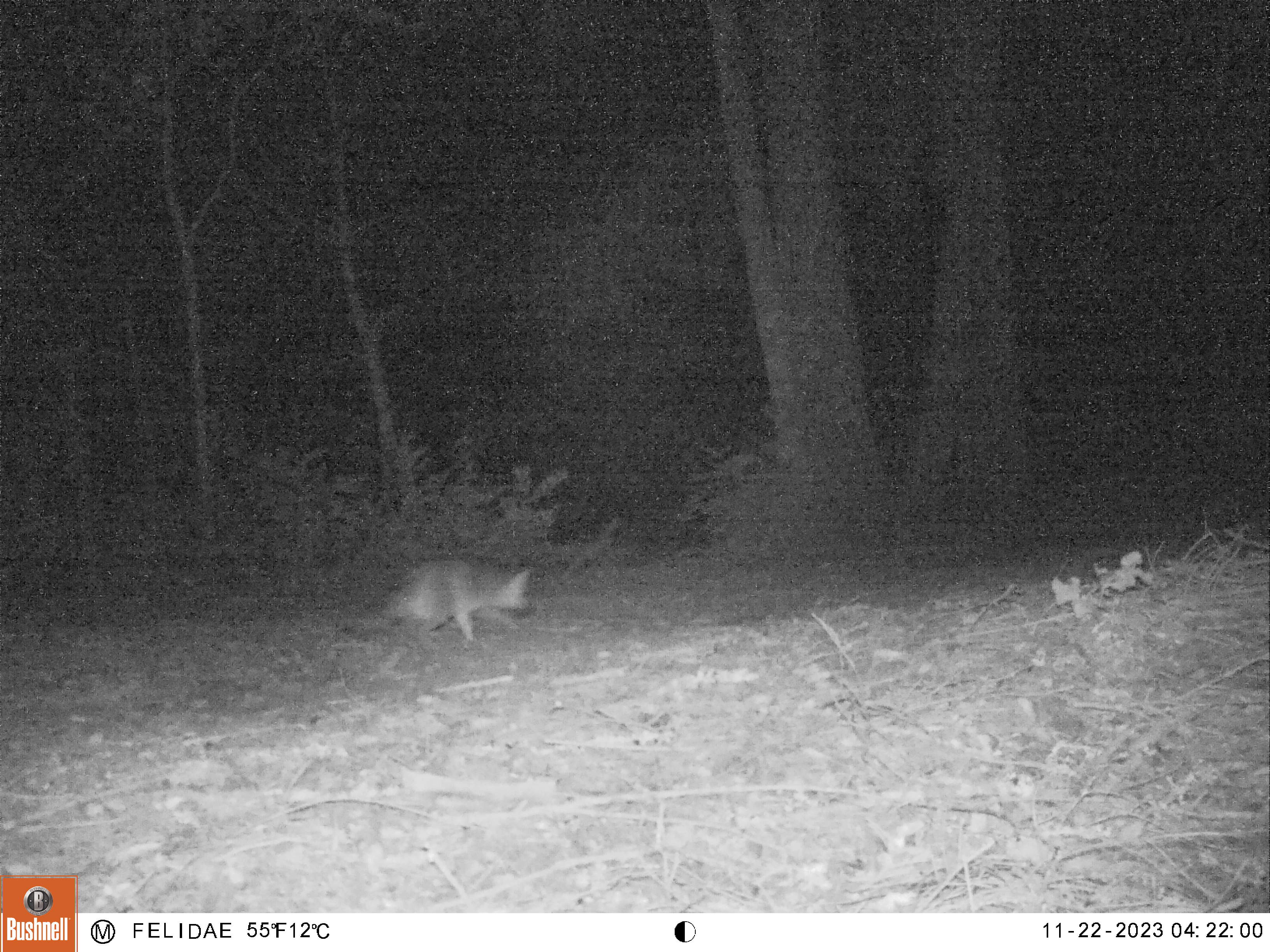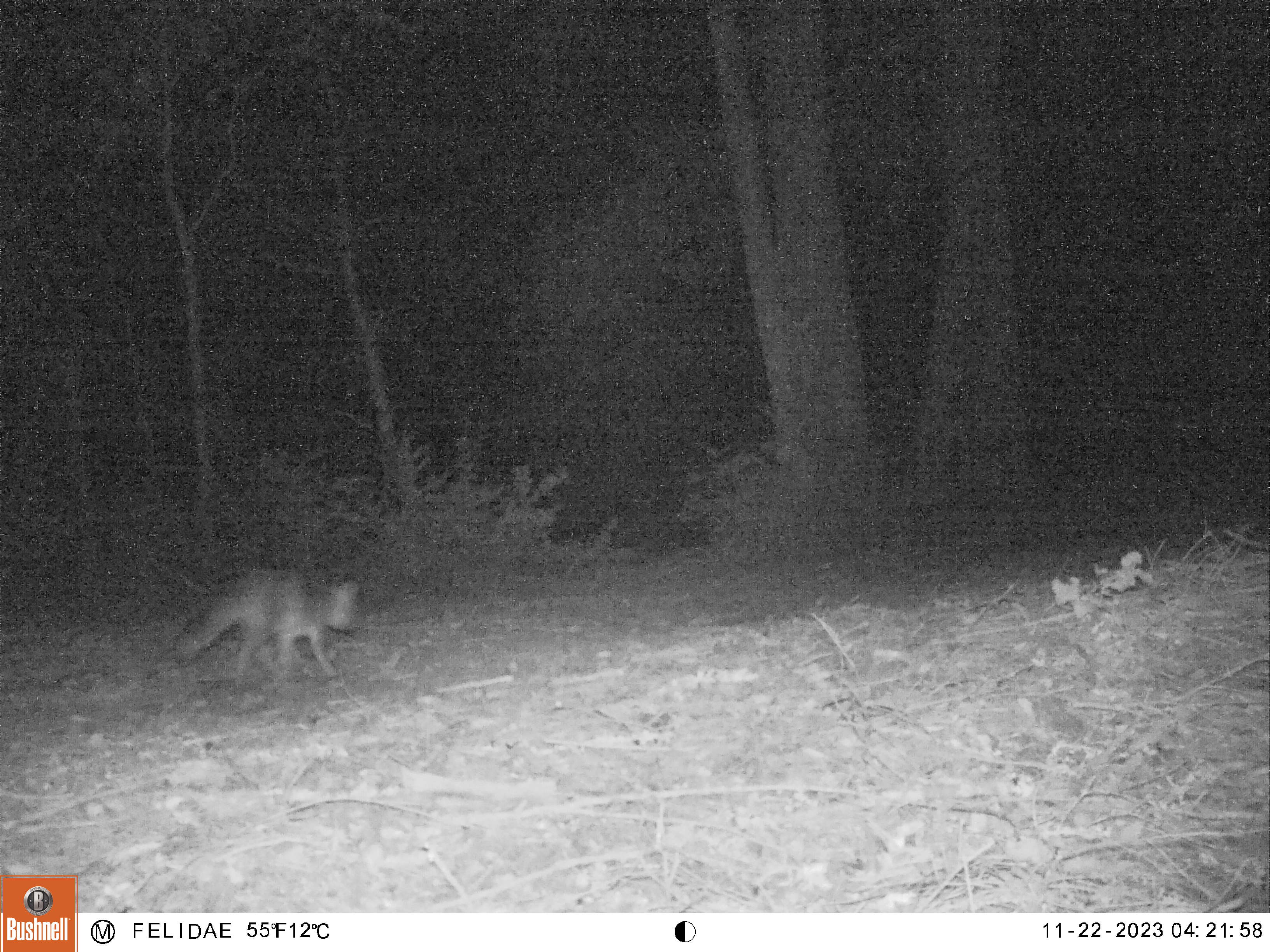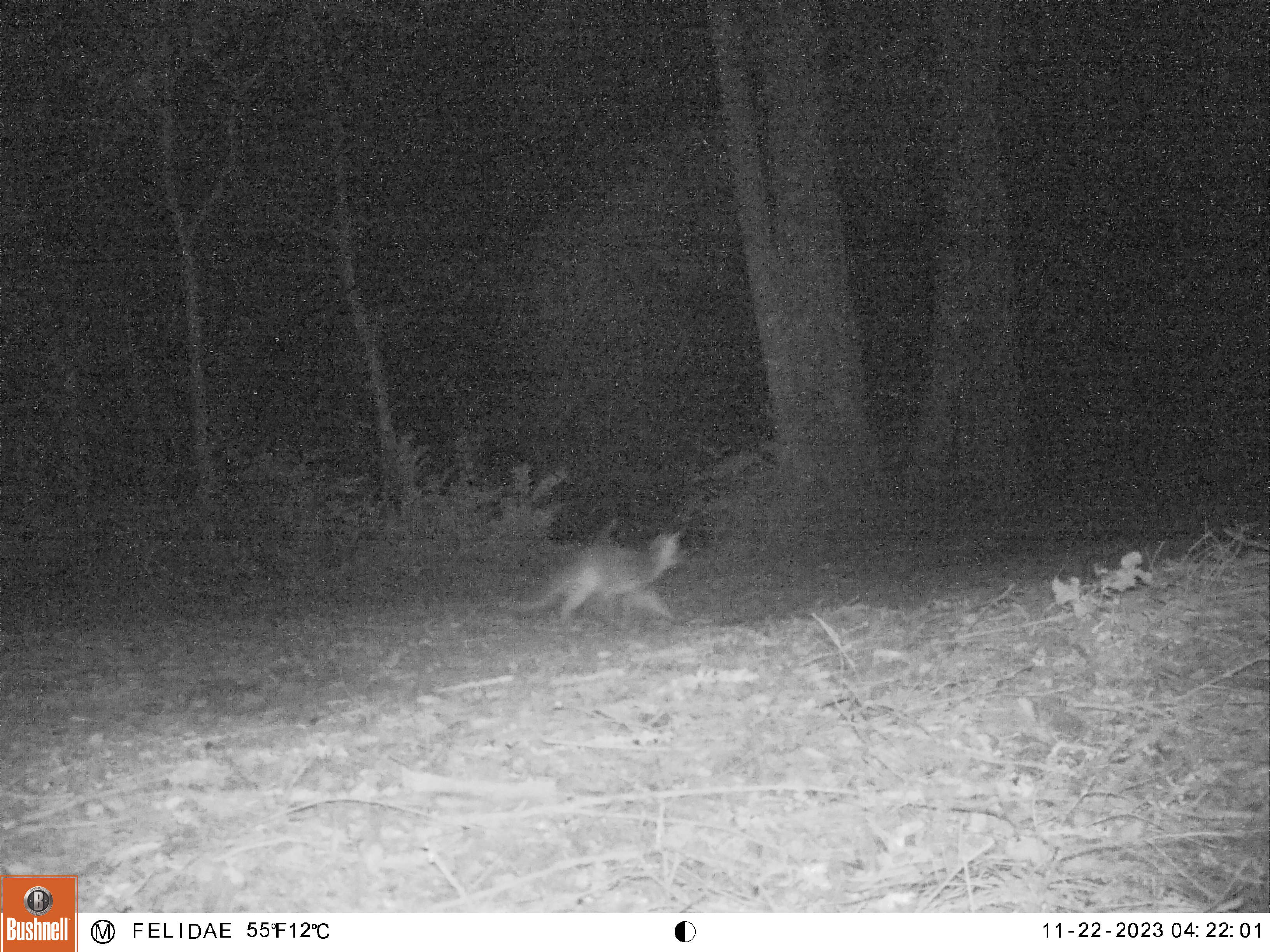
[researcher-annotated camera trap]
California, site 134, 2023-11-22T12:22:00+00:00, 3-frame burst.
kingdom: Animalia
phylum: Chordata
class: Mammalia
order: Carnivora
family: Canidae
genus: Urocyon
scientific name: Urocyon cinereoargenteus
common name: gray fox